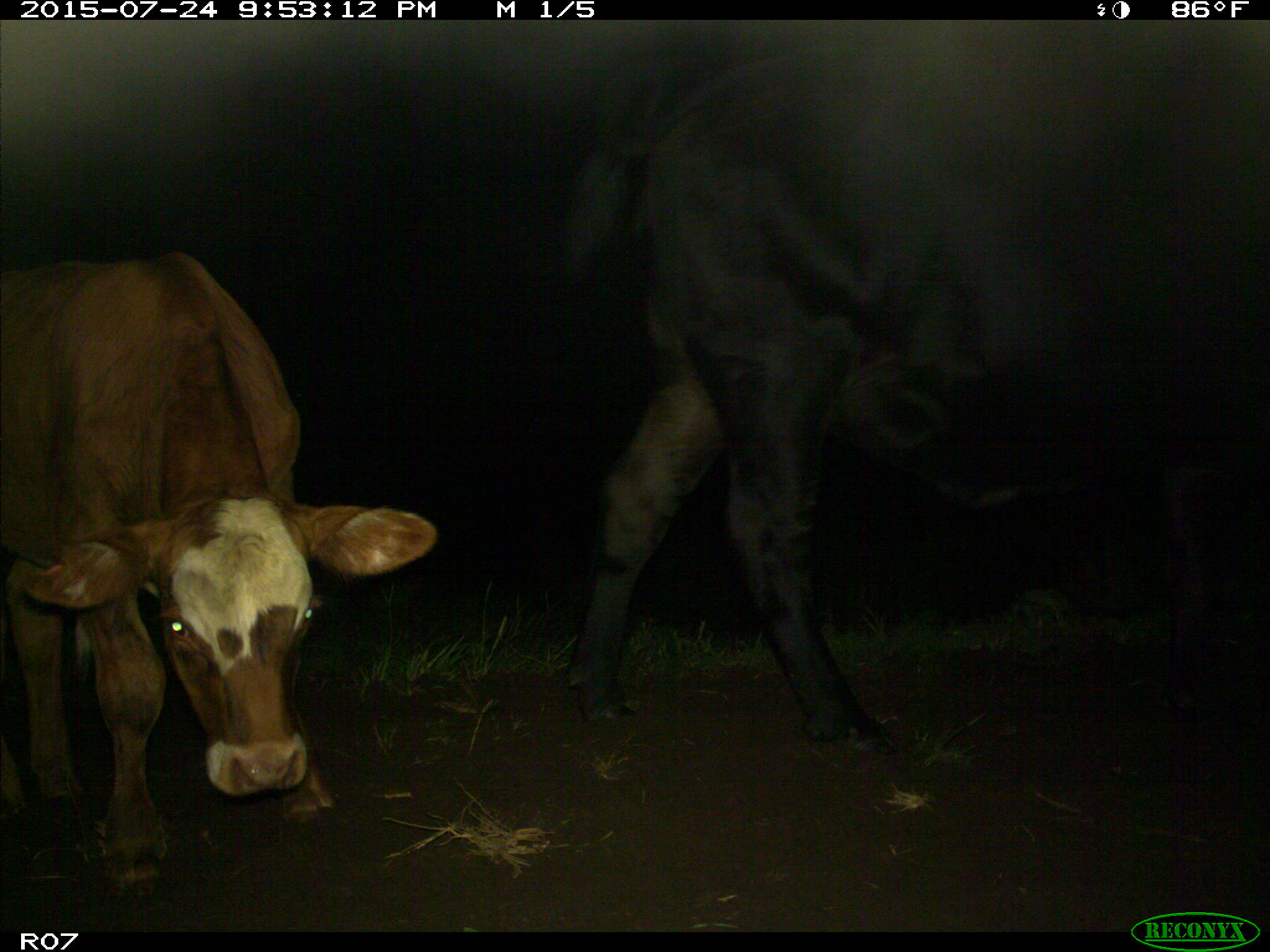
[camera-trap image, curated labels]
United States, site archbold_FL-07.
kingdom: Animalia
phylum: Chordata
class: Mammalia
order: Artiodactyla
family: Bovidae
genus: Bos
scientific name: Bos taurus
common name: domestic cow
Bos taurus (domestic cow).